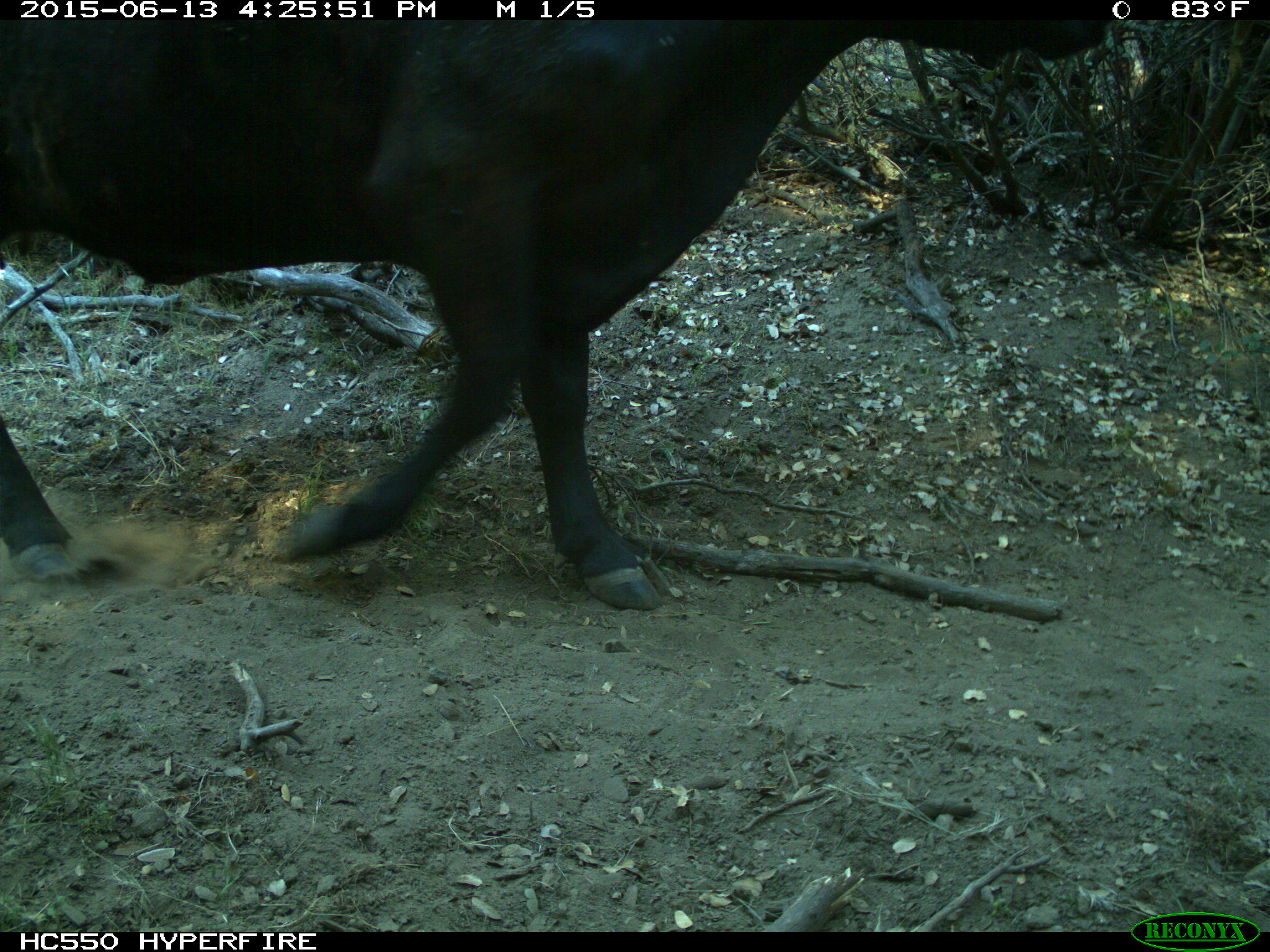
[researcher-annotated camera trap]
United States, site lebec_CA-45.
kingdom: Animalia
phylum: Chordata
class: Mammalia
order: Artiodactyla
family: Bovidae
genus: Bos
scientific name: Bos taurus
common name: domestic cow